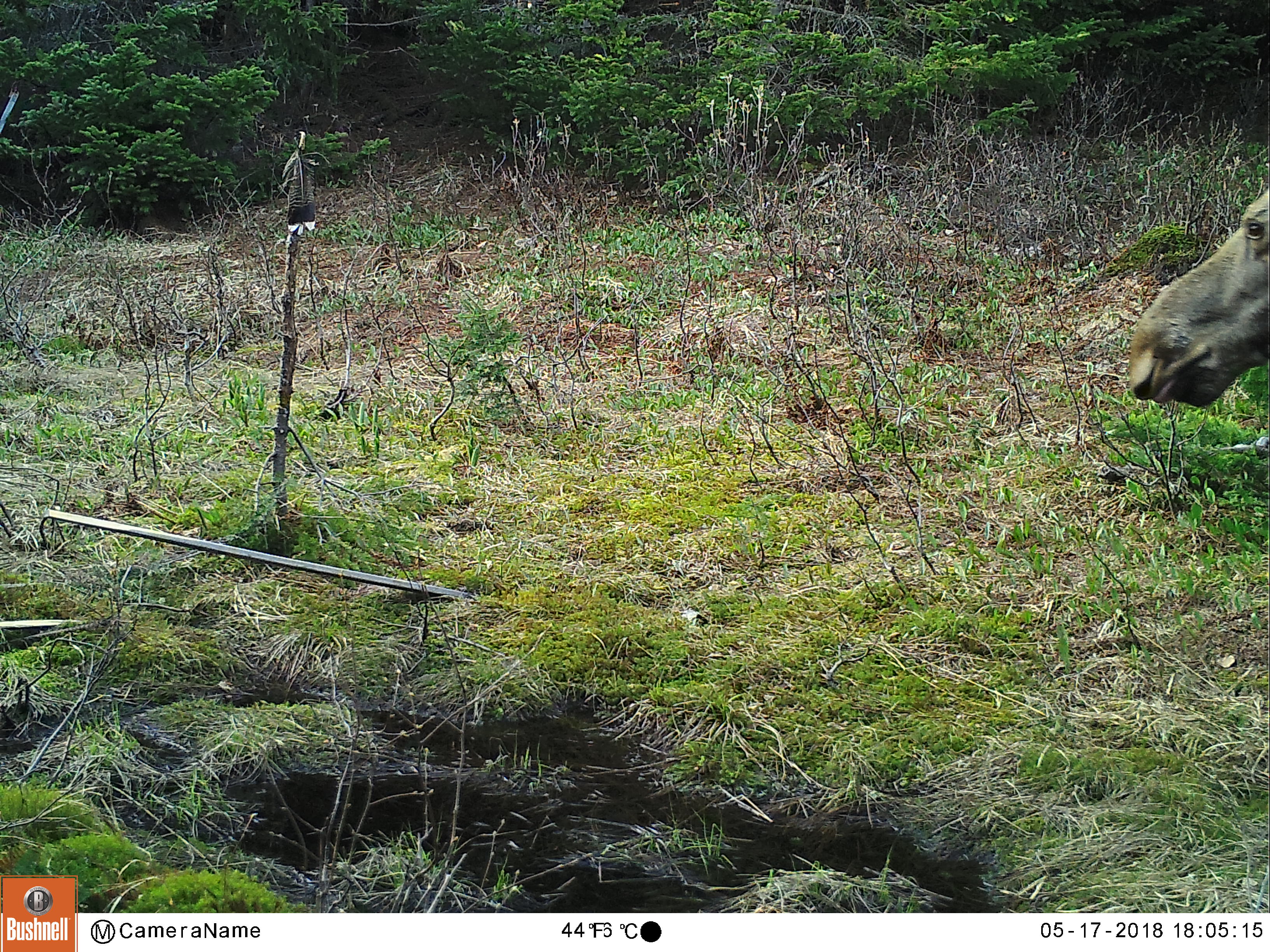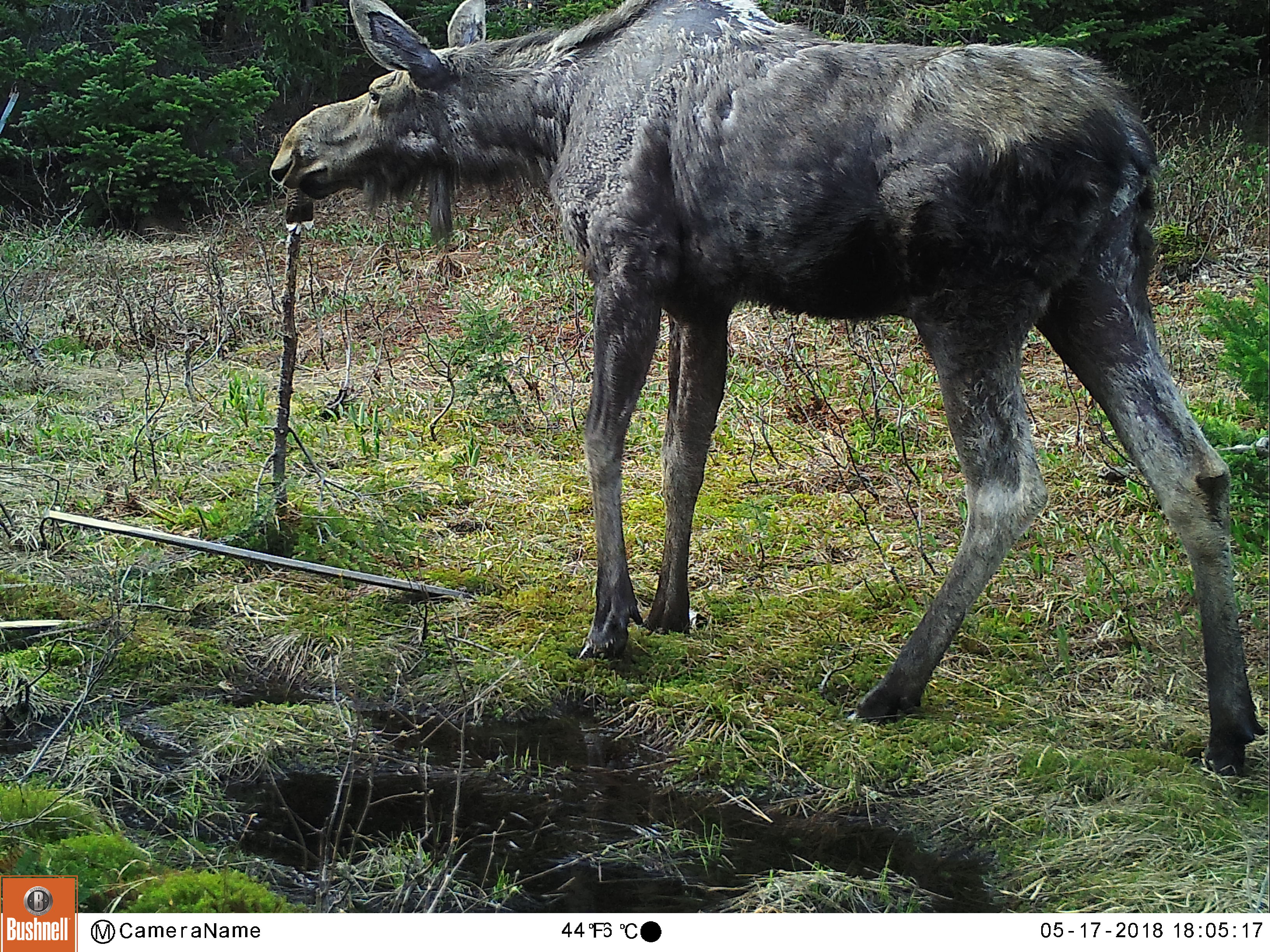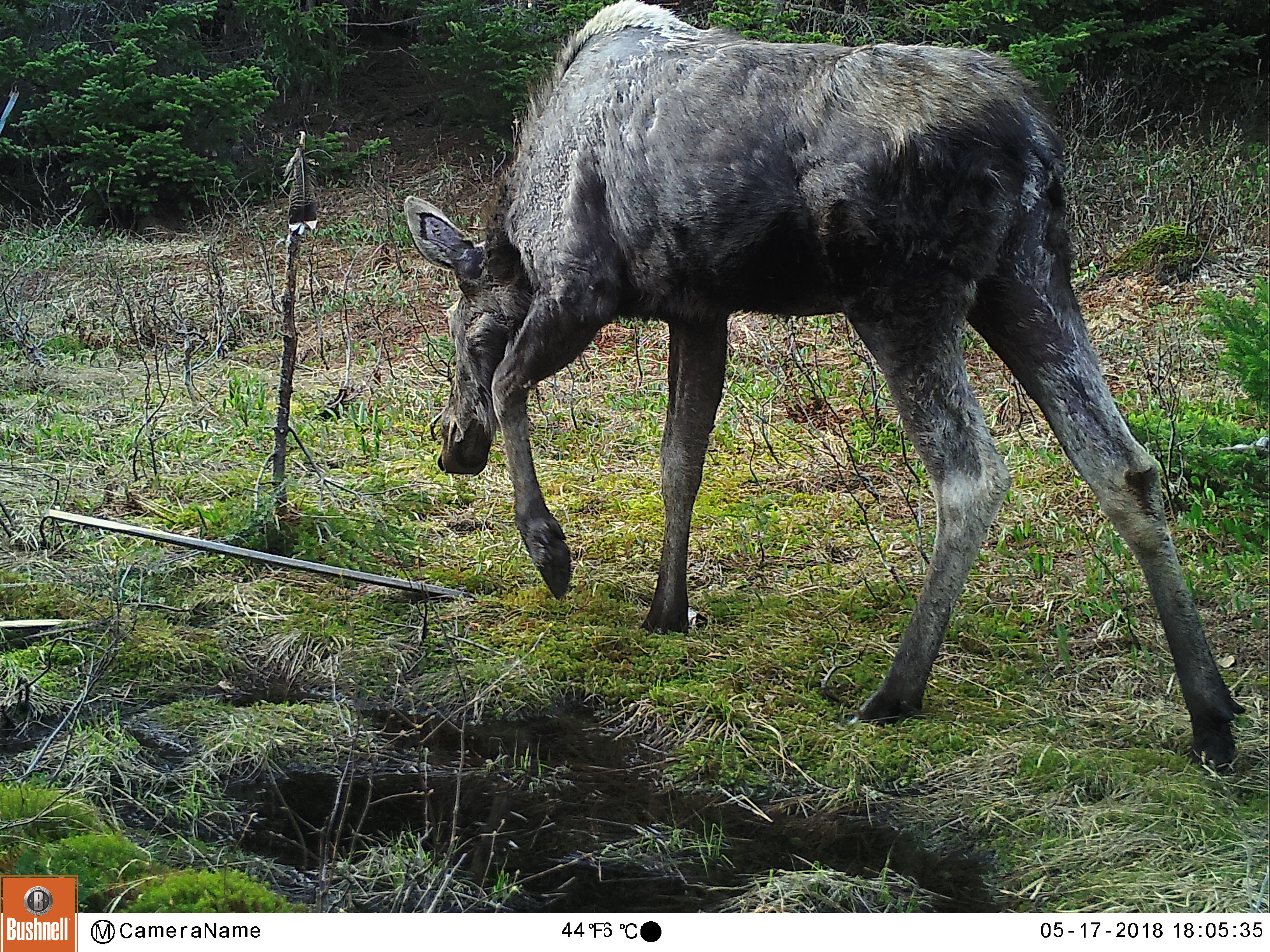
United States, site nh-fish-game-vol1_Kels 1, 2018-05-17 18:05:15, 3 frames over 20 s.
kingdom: Animalia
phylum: Chordata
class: Mammalia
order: Artiodactyla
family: Cervidae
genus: Alces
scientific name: Alces alces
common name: moose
Moose (Alces alces).